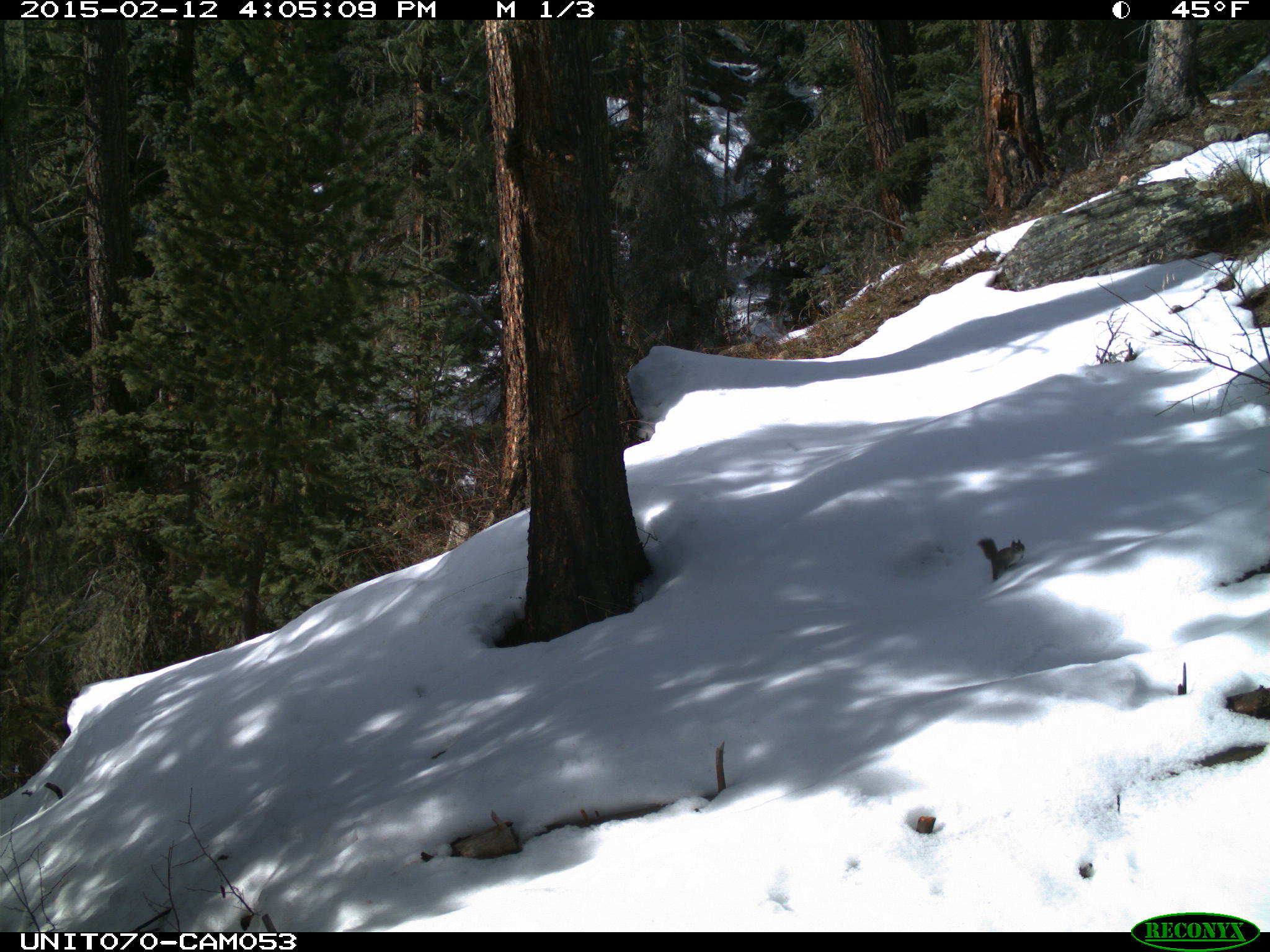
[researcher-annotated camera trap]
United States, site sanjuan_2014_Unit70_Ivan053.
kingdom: Animalia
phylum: Chordata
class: Mammalia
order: Rodentia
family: Sciuridae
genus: Tamiasciurus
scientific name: Tamiasciurus hudsonicus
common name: american red squirrel